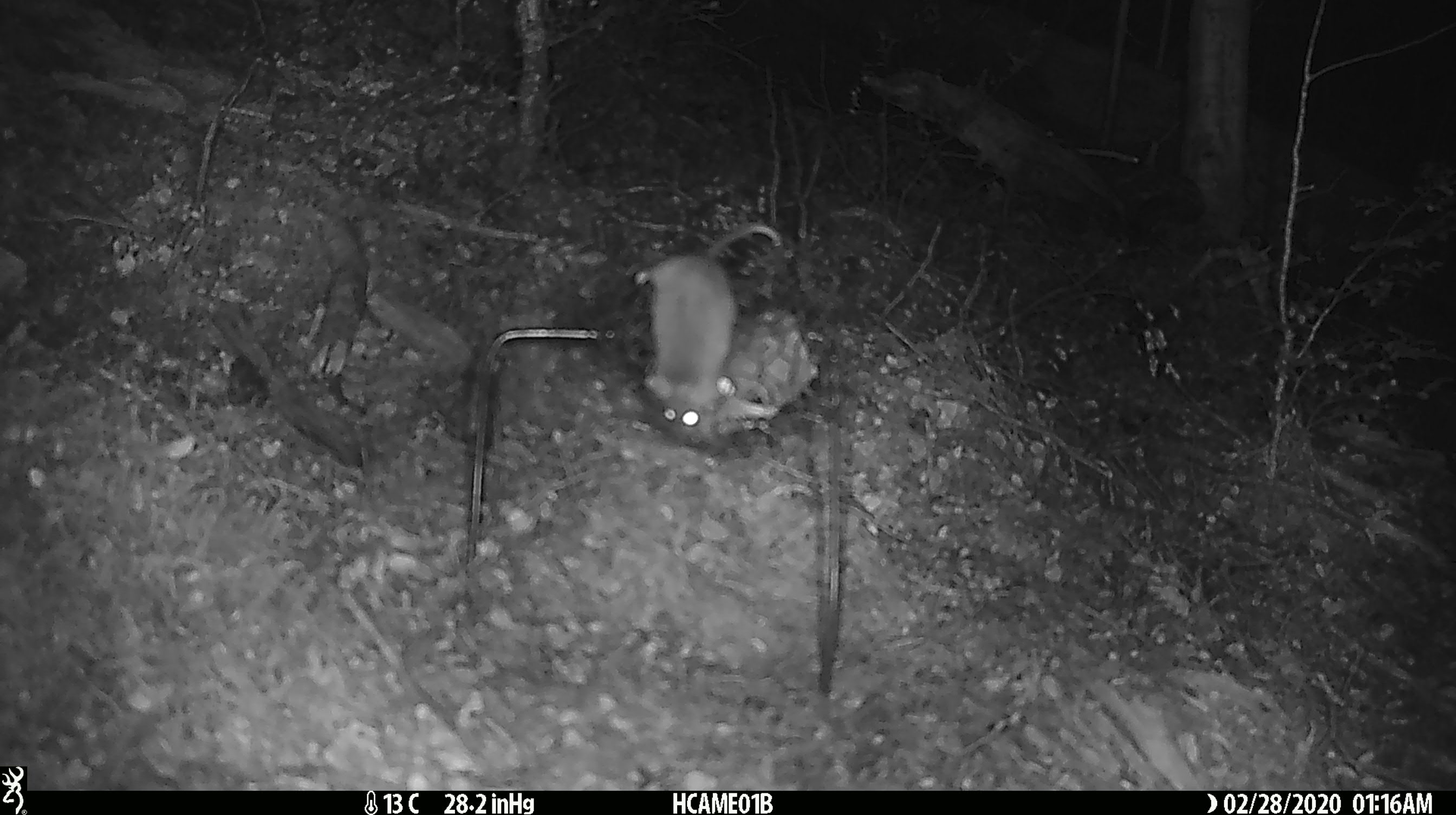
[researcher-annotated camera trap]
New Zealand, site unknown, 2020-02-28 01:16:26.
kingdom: Animalia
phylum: Chordata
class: Mammalia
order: Rodentia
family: Muridae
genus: Mus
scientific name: Mus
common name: mouse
Mouse (Mus).